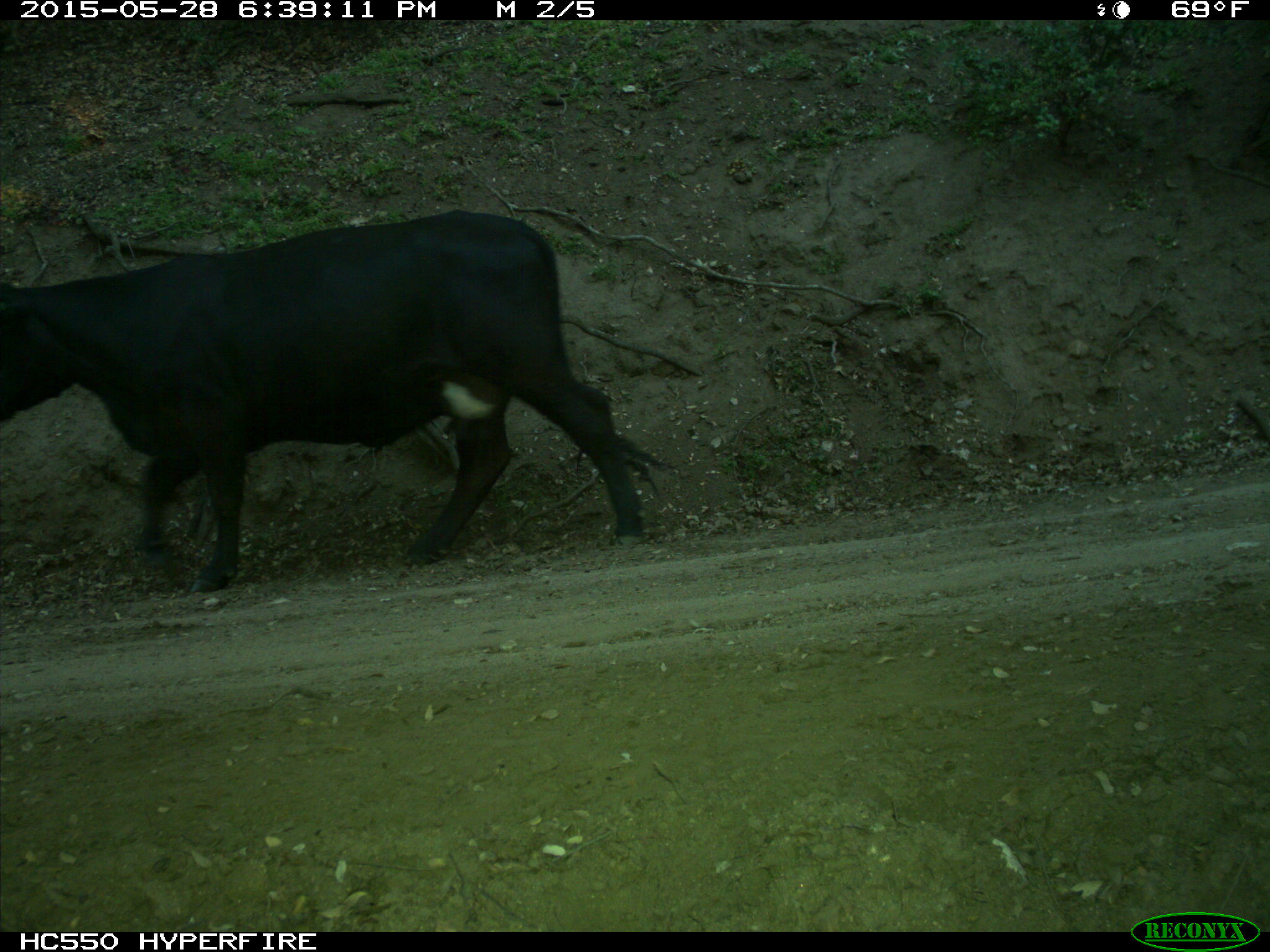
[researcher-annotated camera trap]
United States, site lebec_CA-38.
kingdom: Animalia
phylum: Chordata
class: Mammalia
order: Artiodactyla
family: Bovidae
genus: Bos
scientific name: Bos taurus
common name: domestic cow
Bos taurus (domestic cow).